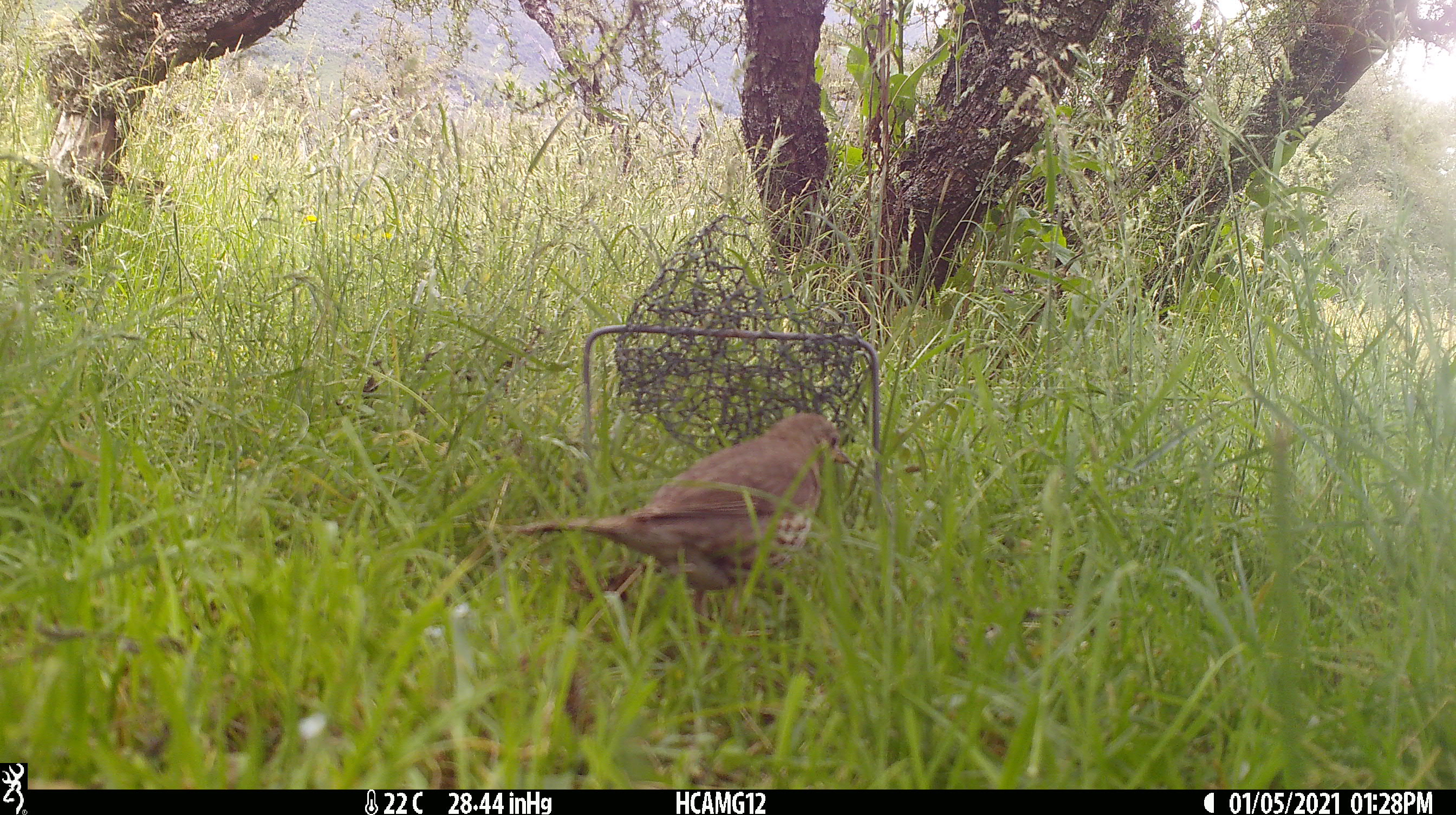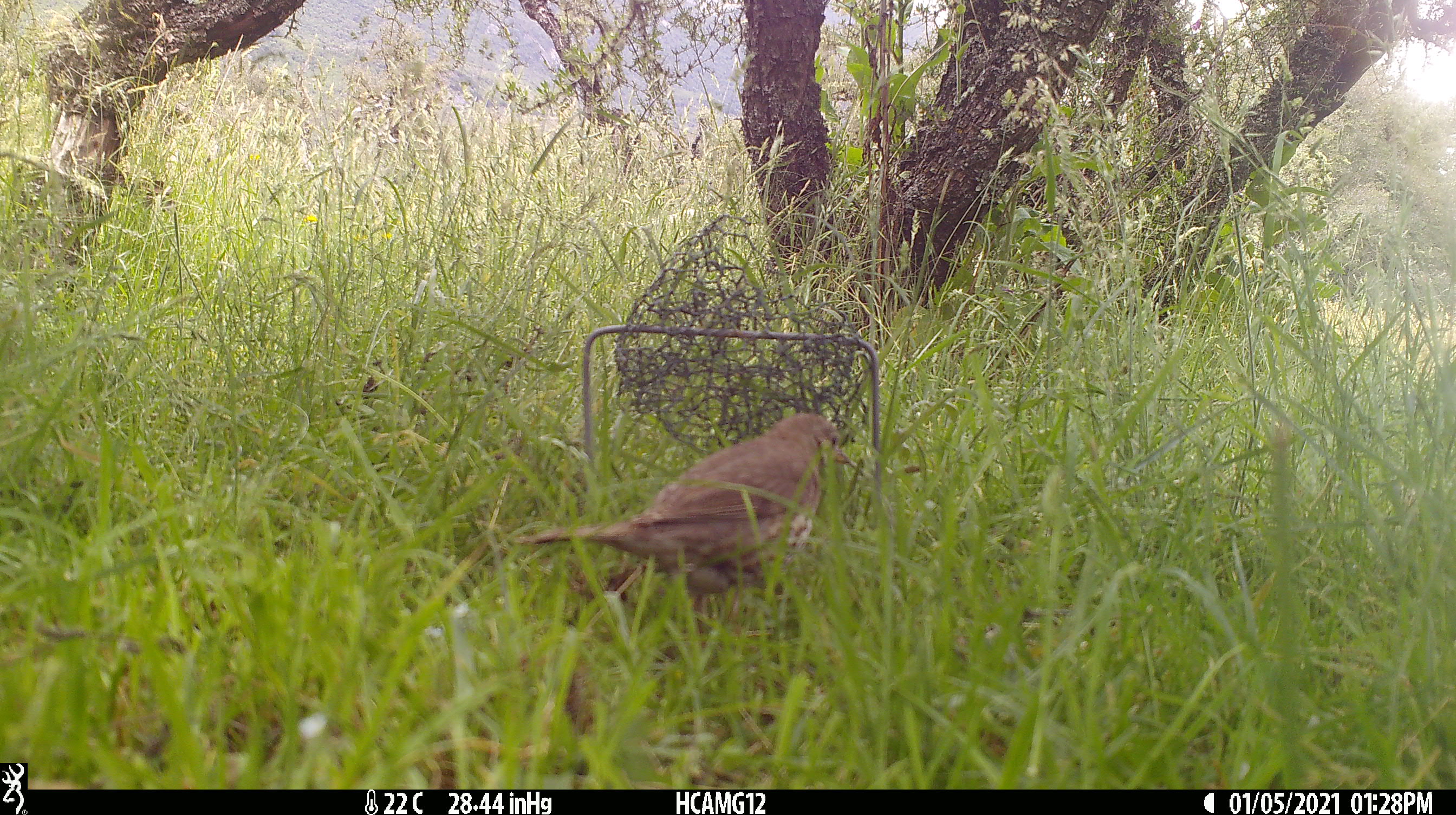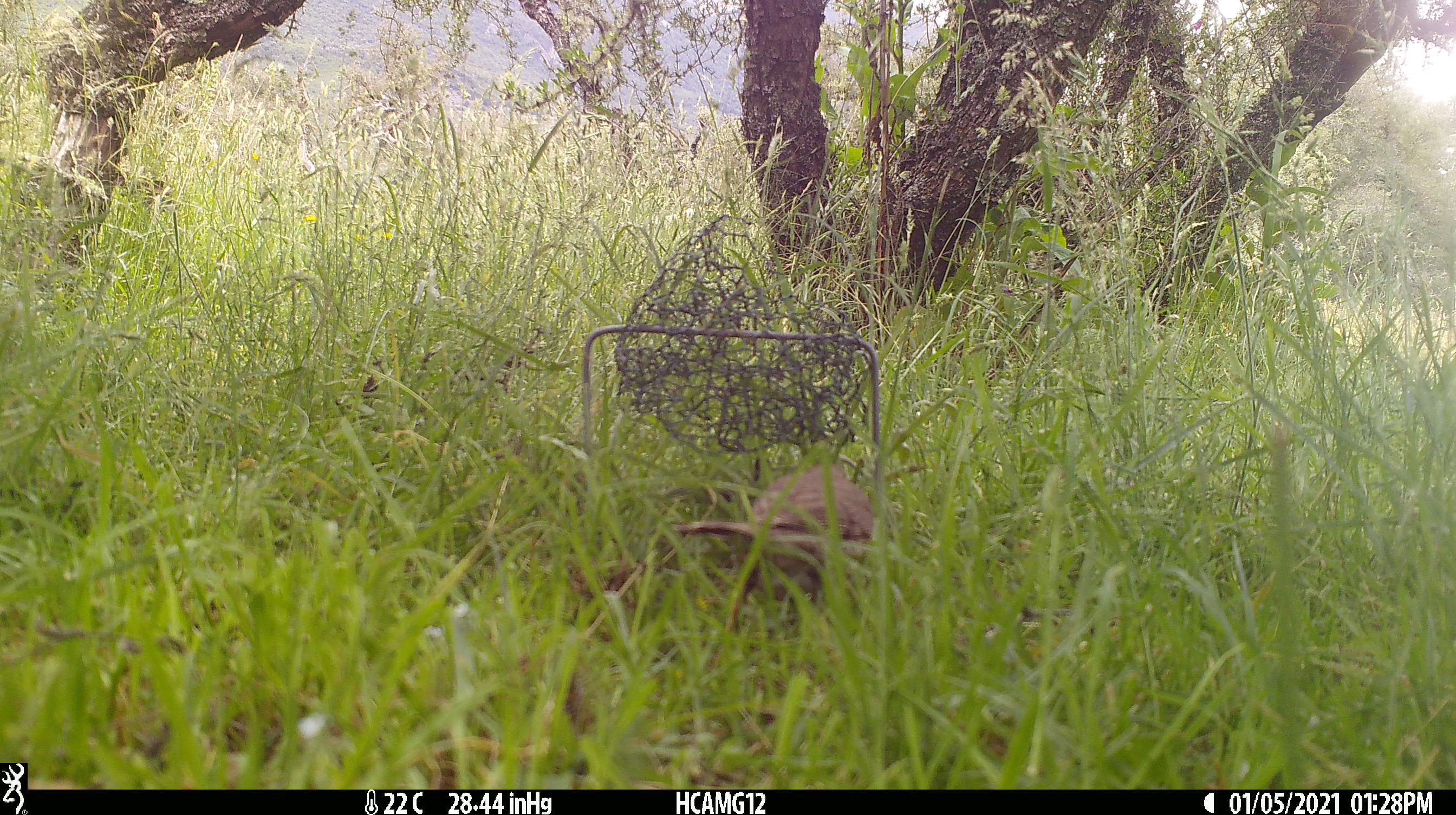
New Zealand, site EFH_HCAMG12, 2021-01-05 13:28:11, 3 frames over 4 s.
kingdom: Animalia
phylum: Chordata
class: Aves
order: Passeriformes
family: Turdidae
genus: Turdus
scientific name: Turdus philomelos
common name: song thrush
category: thrush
Thrush (song thrush) (Turdus philomelos).